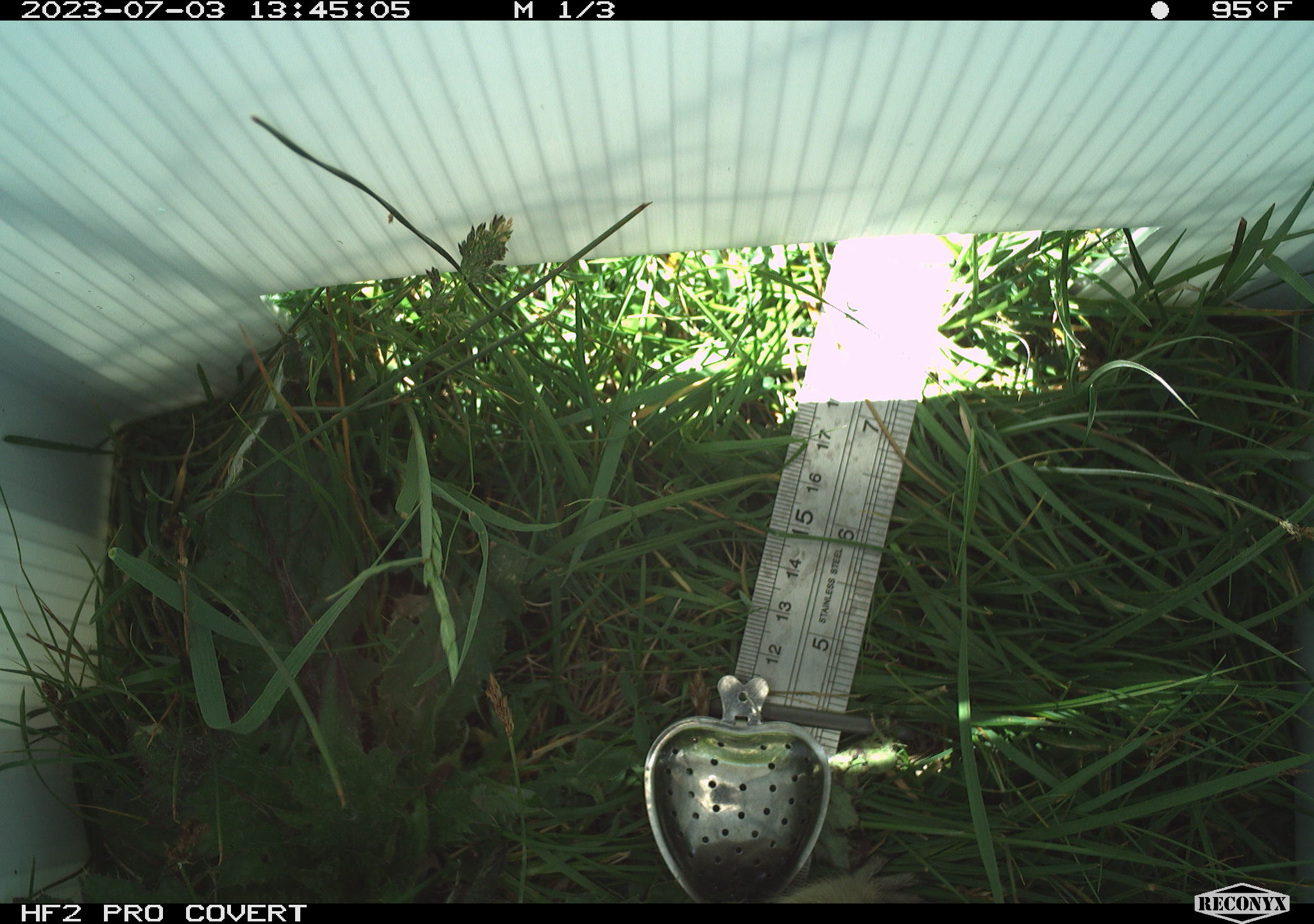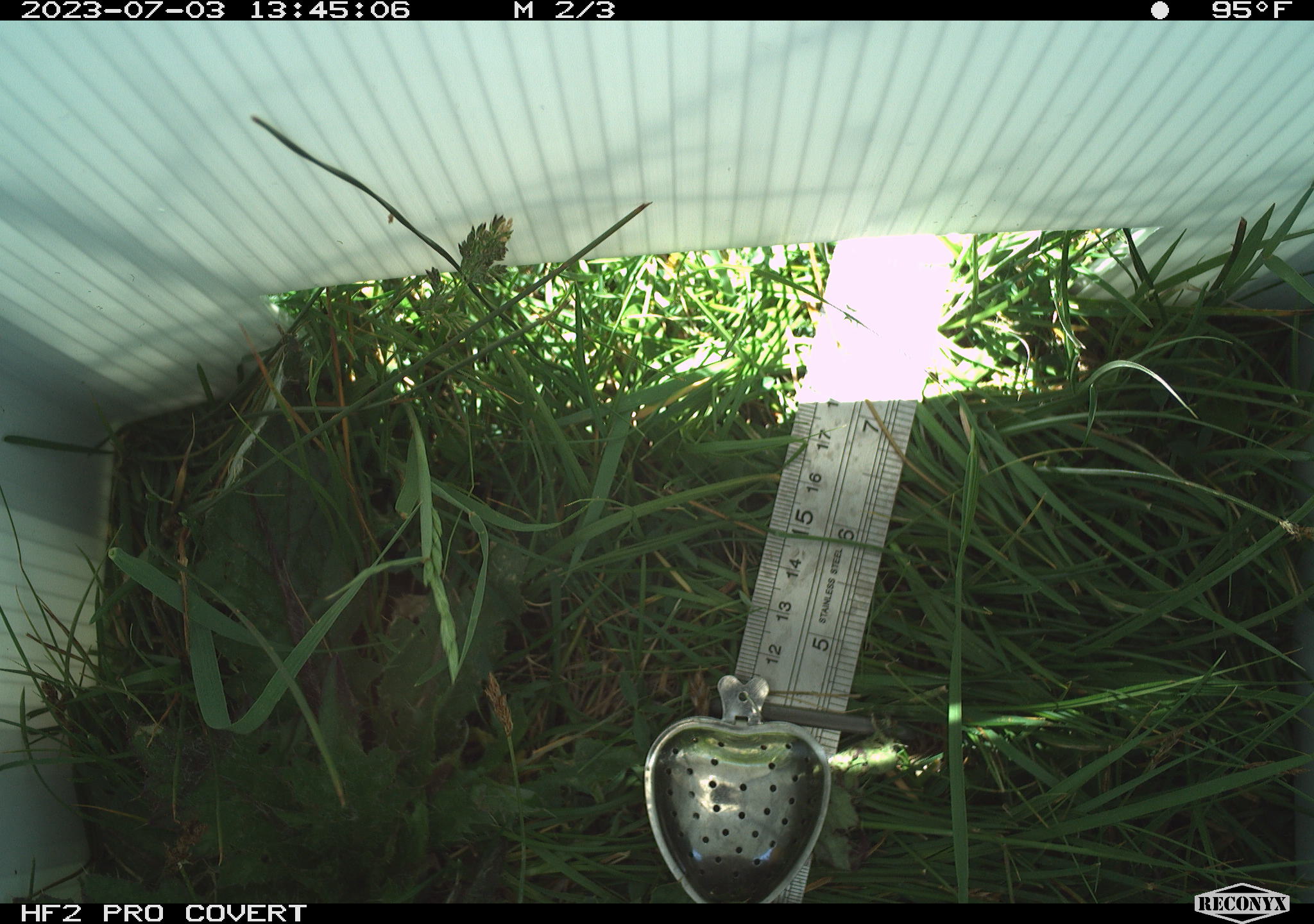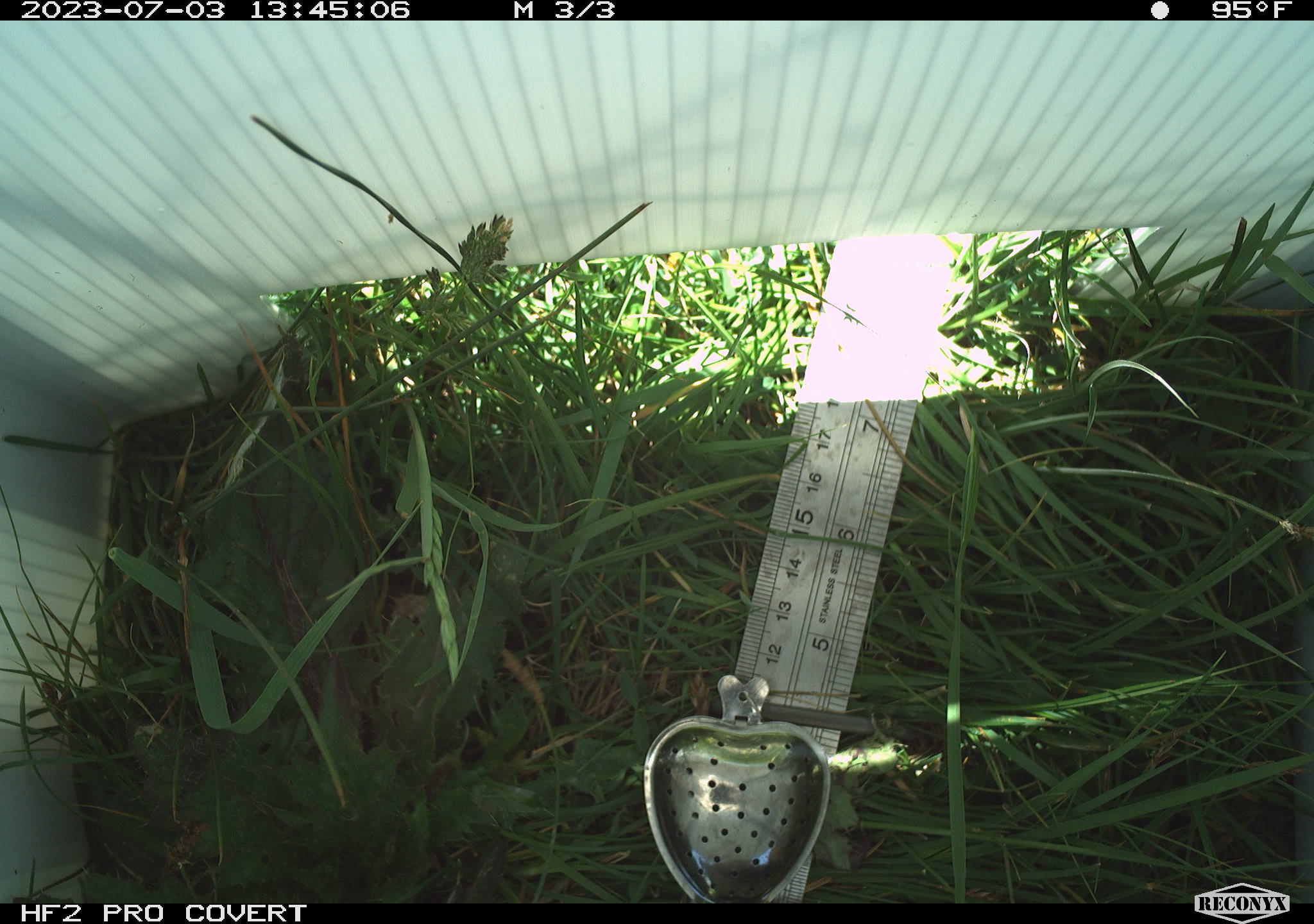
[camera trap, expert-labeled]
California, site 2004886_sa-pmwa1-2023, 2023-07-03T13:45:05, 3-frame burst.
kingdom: Animalia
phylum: Chordata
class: Mammalia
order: Rodentia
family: Sciuridae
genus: Urocitellus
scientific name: Urocitellus beldingi beldingi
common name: belding's ground squirrel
Belding's ground squirrel (Urocitellus beldingi beldingi).